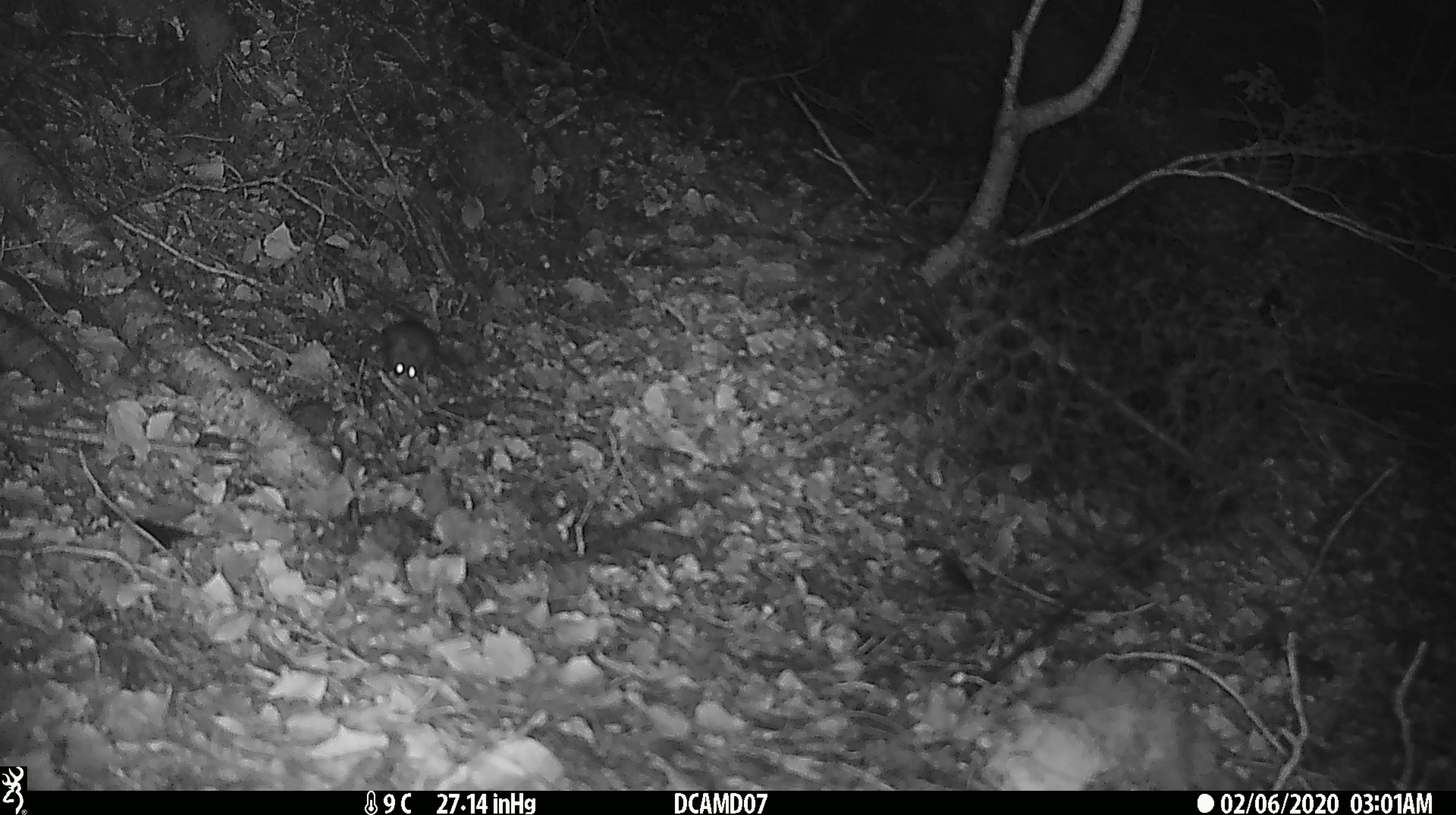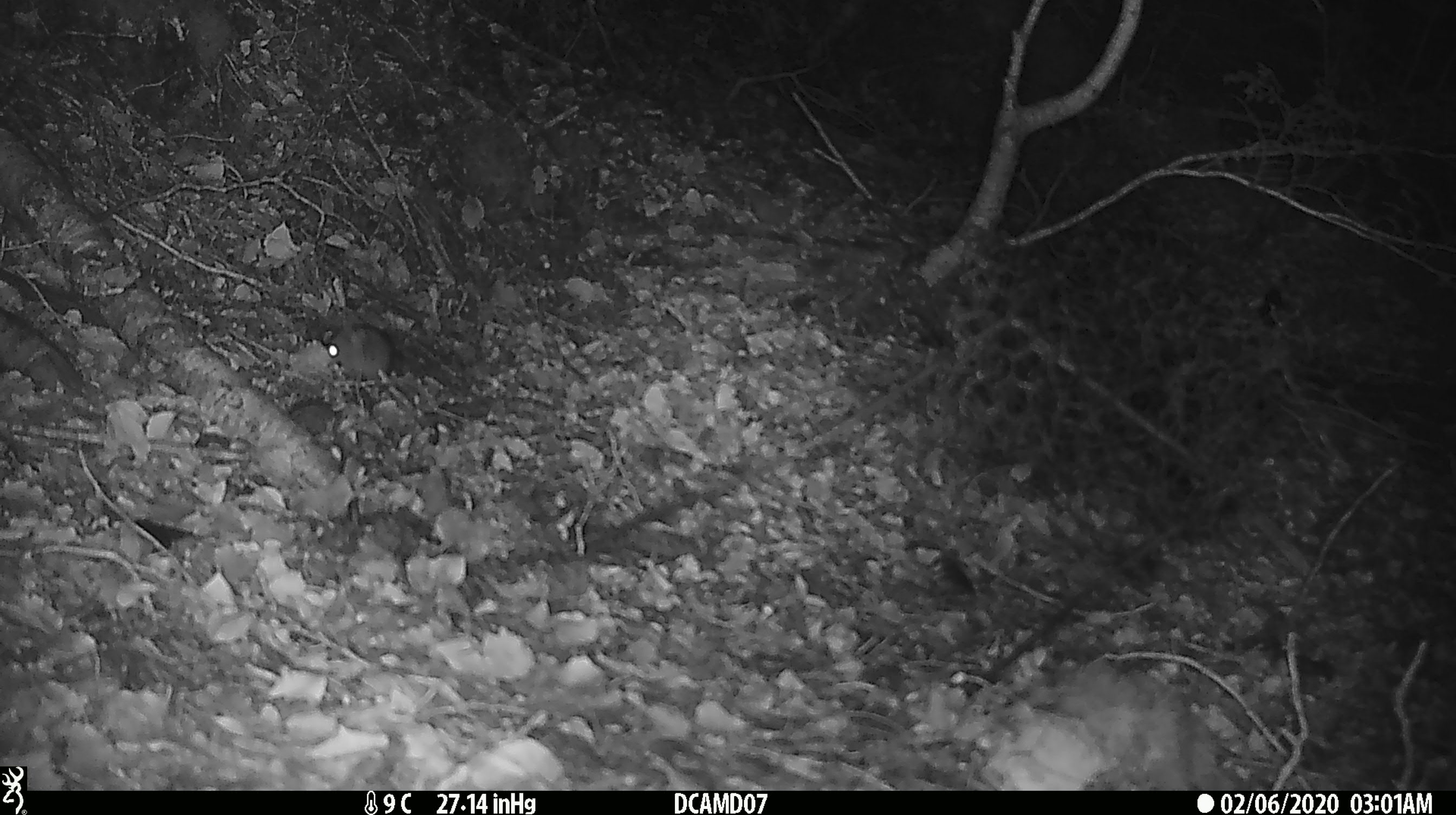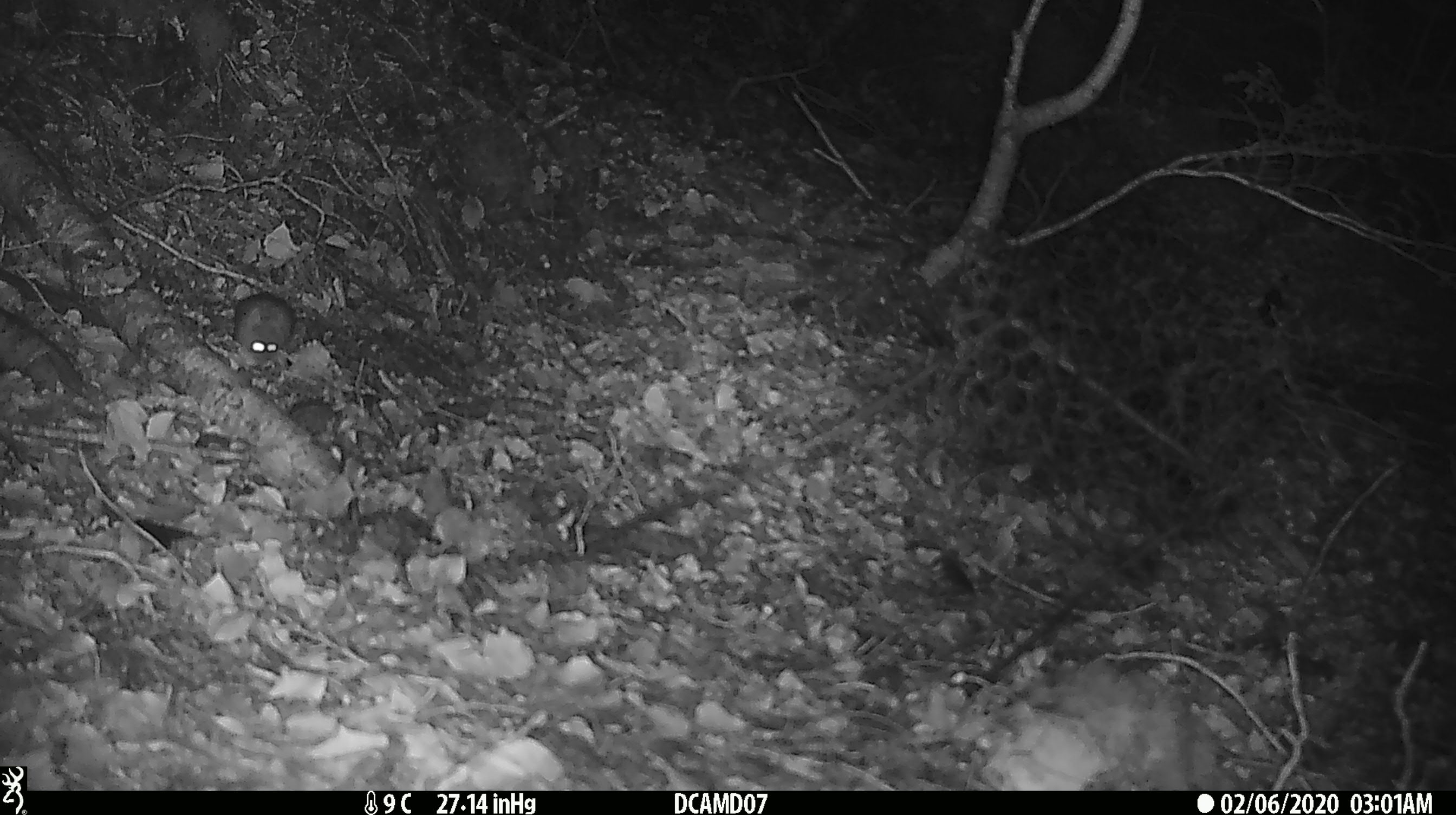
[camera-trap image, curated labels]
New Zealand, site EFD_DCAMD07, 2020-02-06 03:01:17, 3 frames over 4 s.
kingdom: Animalia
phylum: Chordata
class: Mammalia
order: Rodentia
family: Muridae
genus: Mus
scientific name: Mus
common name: mouse